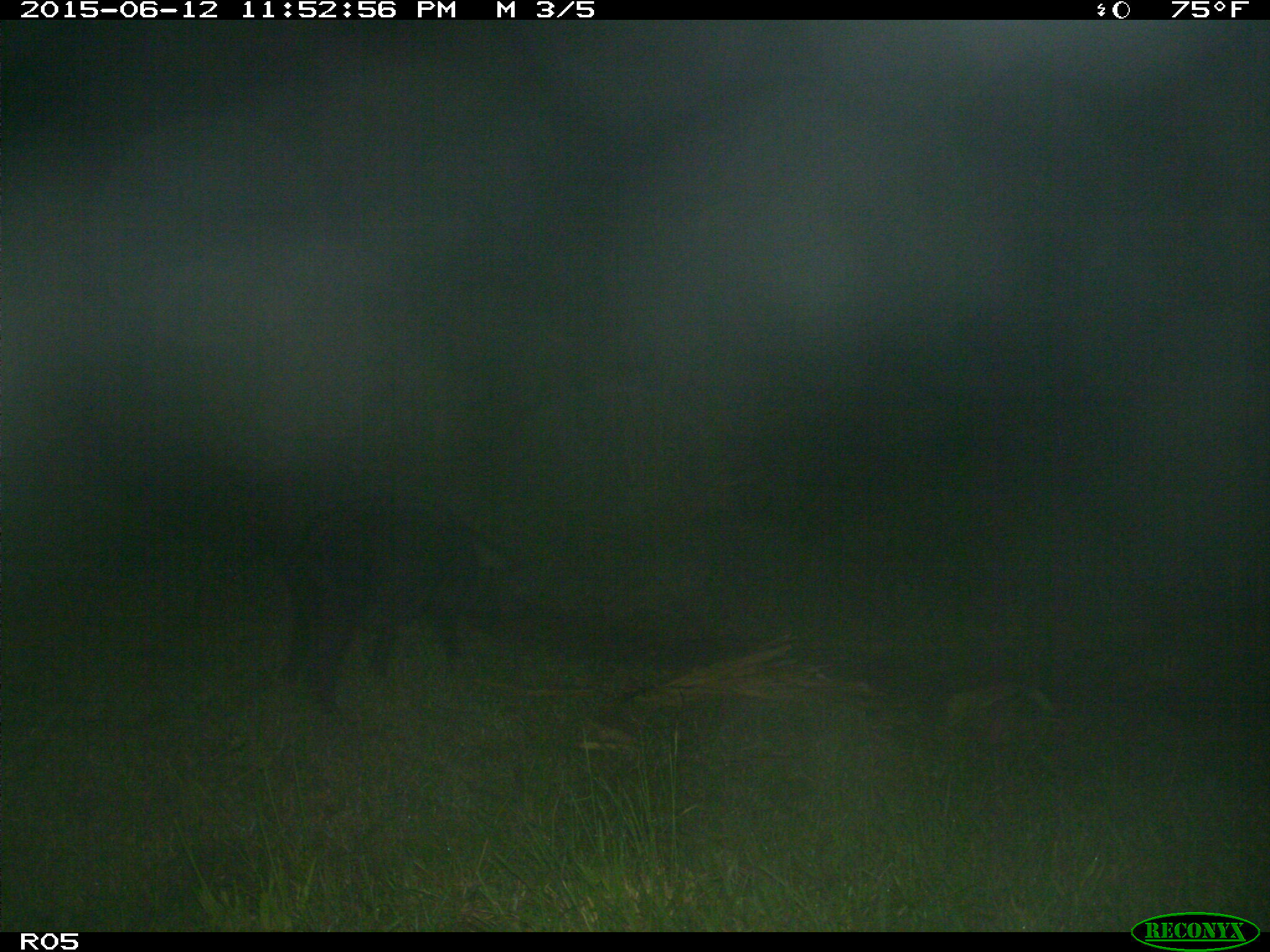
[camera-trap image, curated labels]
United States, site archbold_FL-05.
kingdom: Animalia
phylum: Chordata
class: Mammalia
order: Artiodactyla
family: Suidae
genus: Sus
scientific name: Sus scrofa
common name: wild boar